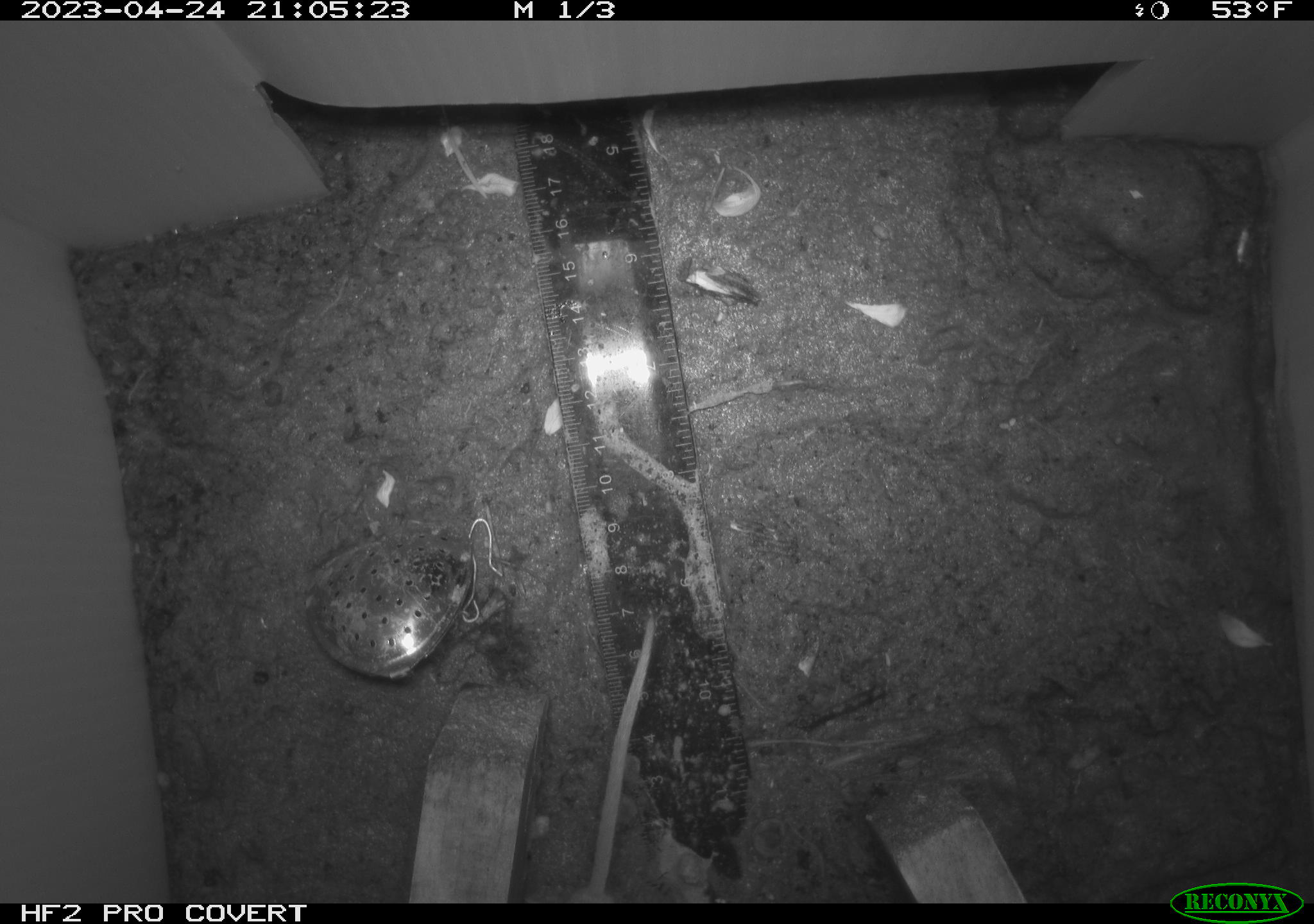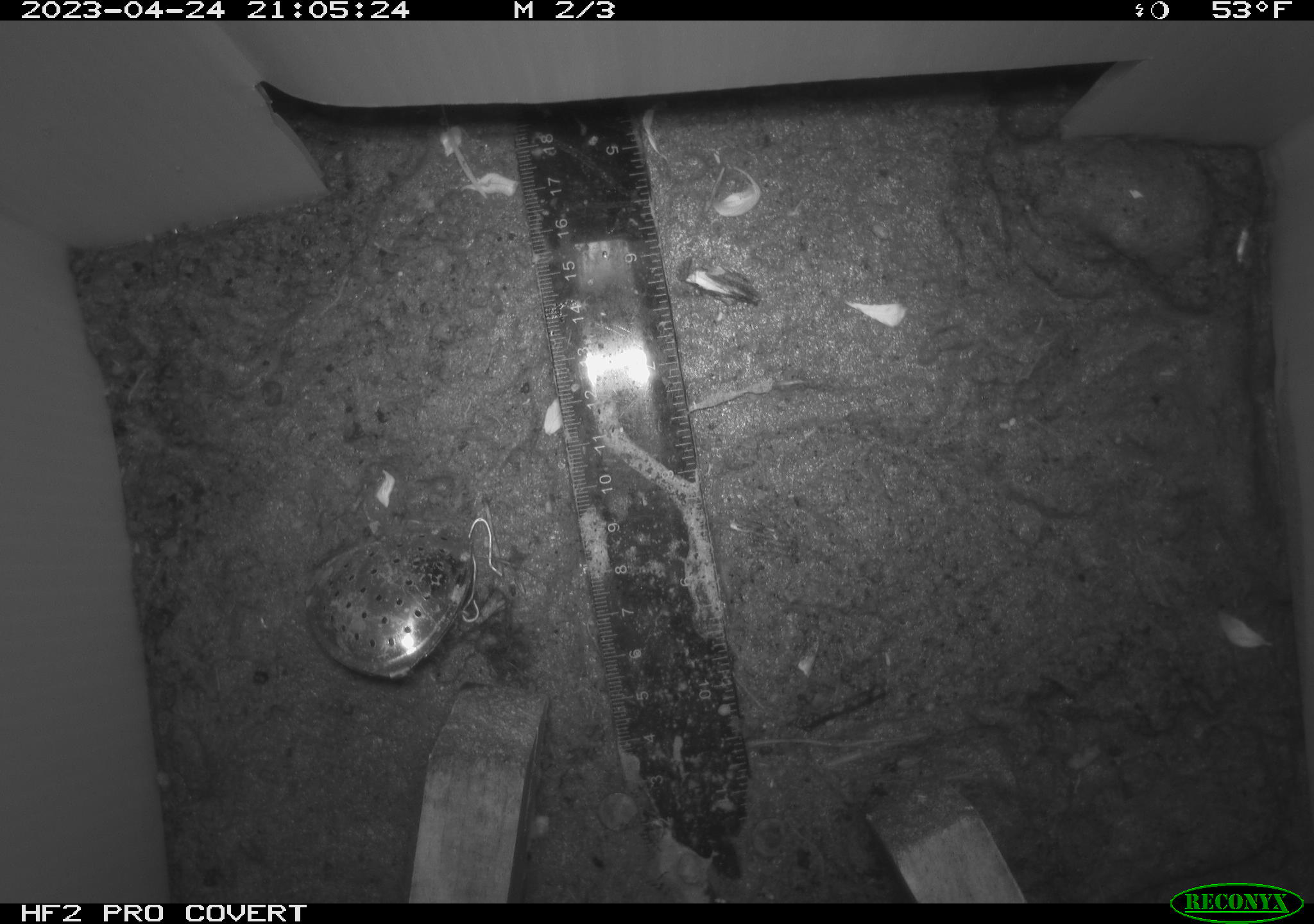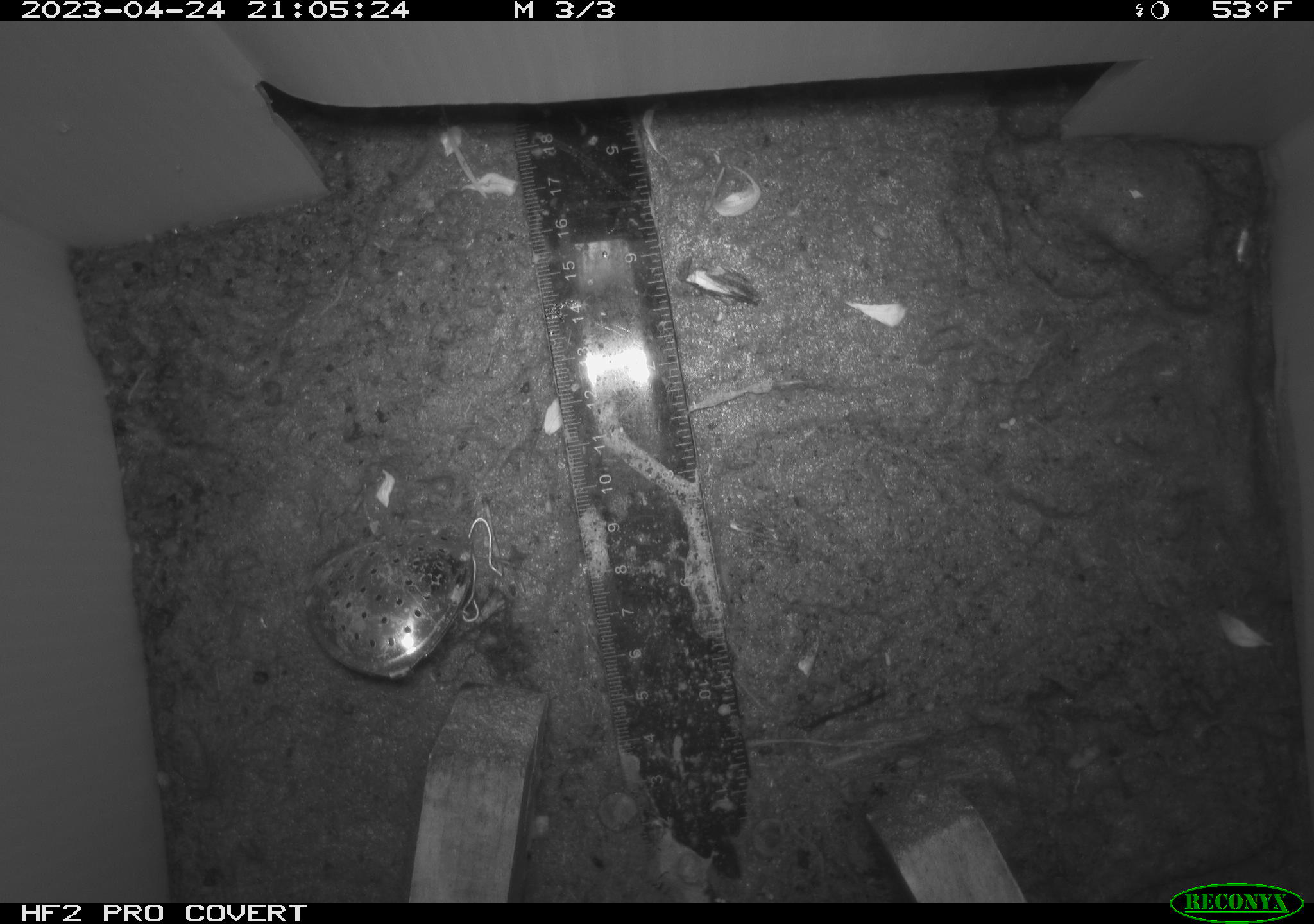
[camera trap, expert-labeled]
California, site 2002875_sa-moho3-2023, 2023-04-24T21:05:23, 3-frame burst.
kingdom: Animalia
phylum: Chordata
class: Mammalia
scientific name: Mammalia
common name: small mammal